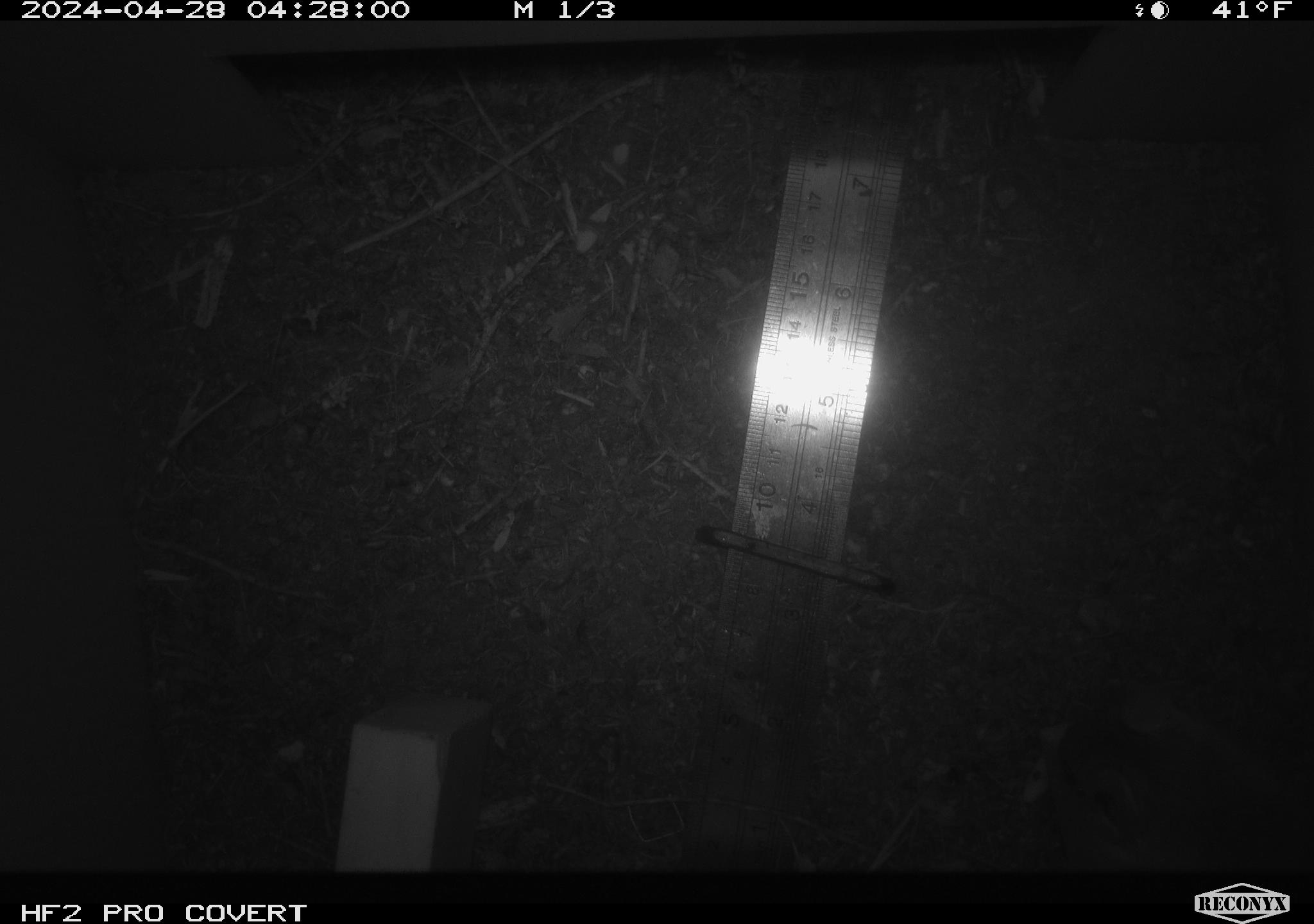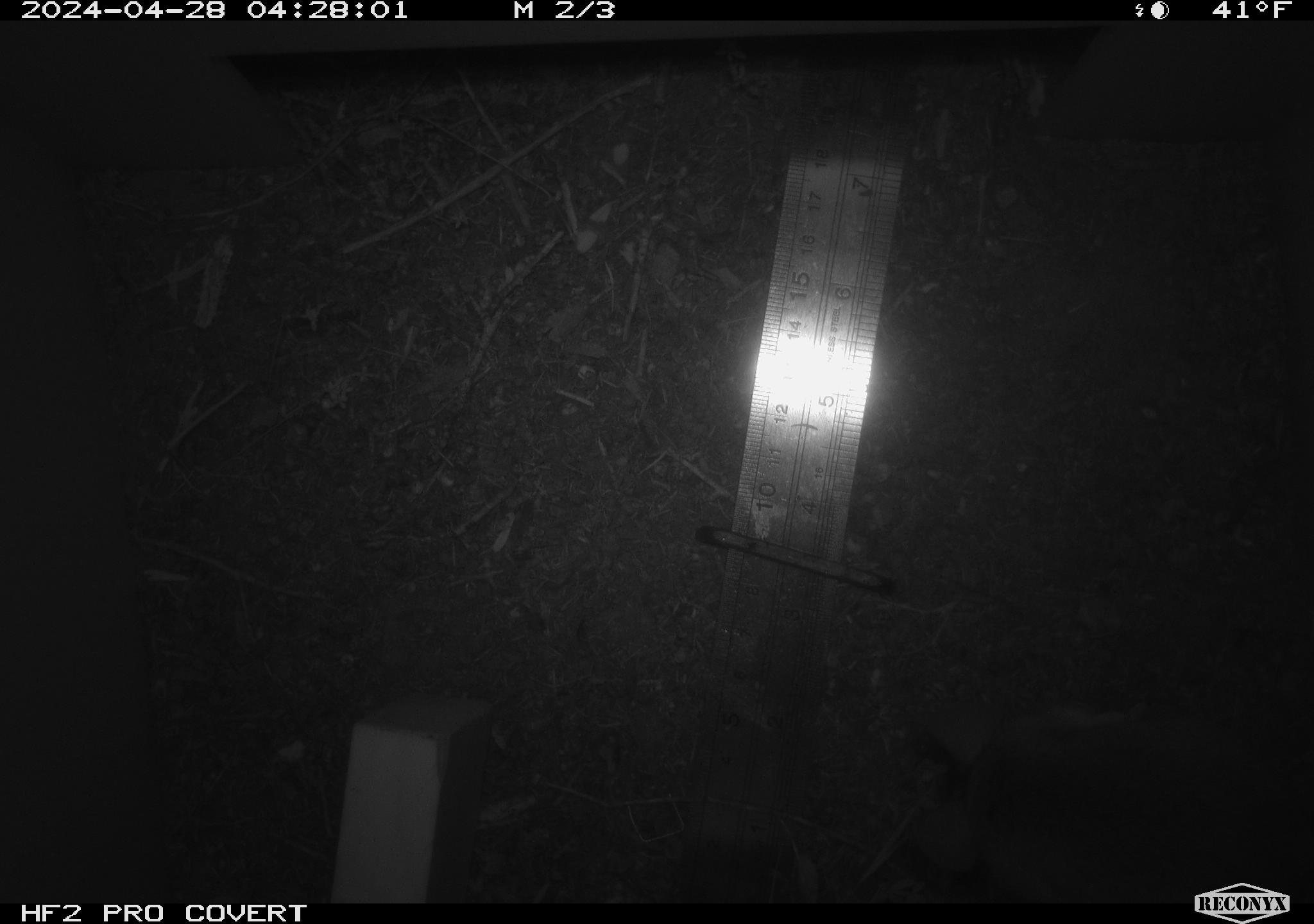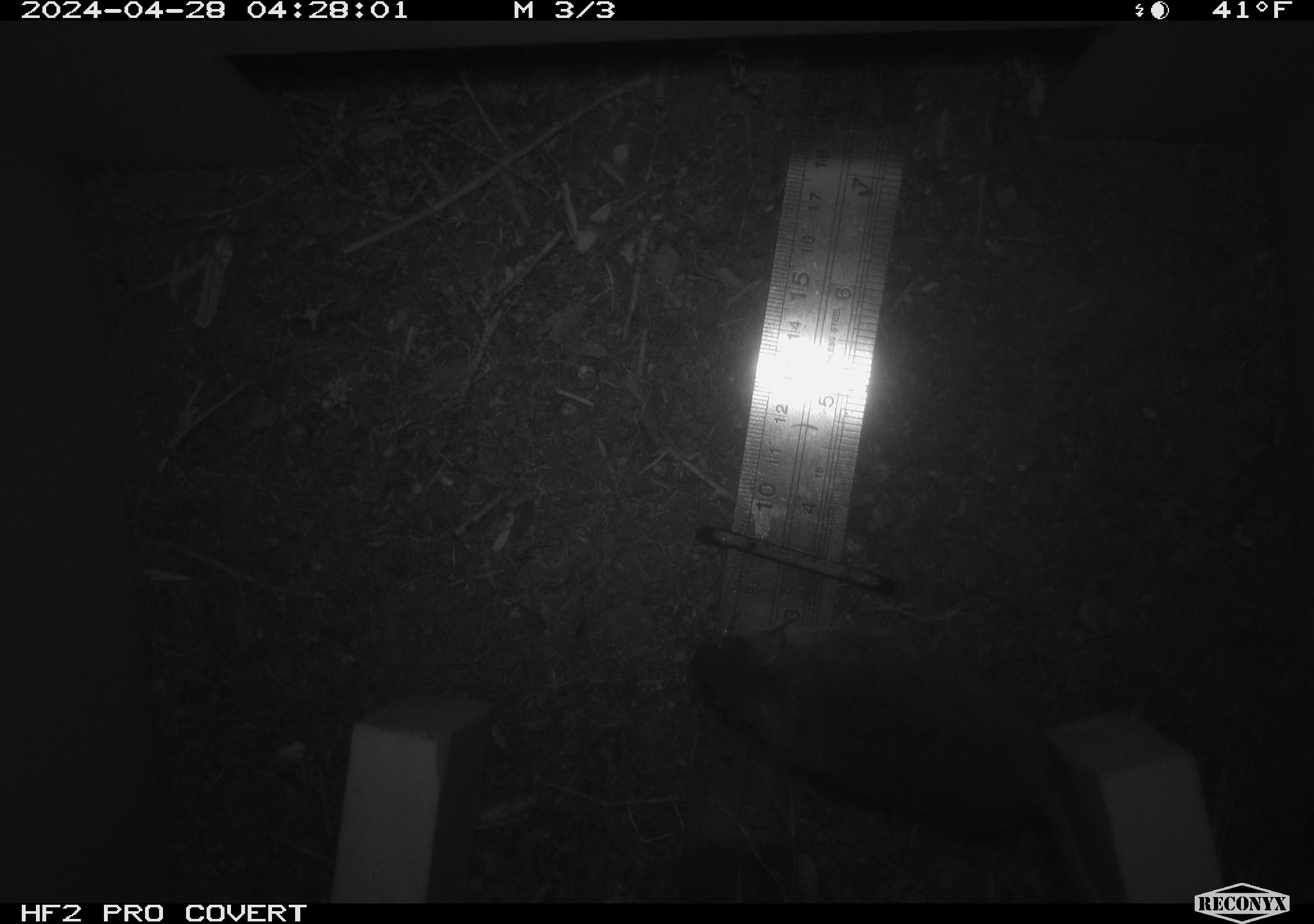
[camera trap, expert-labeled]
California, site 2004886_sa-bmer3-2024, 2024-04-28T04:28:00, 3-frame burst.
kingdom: Animalia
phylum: Chordata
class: Mammalia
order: Rodentia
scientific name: Rodentia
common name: mouse species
Mouse species (Rodentia).